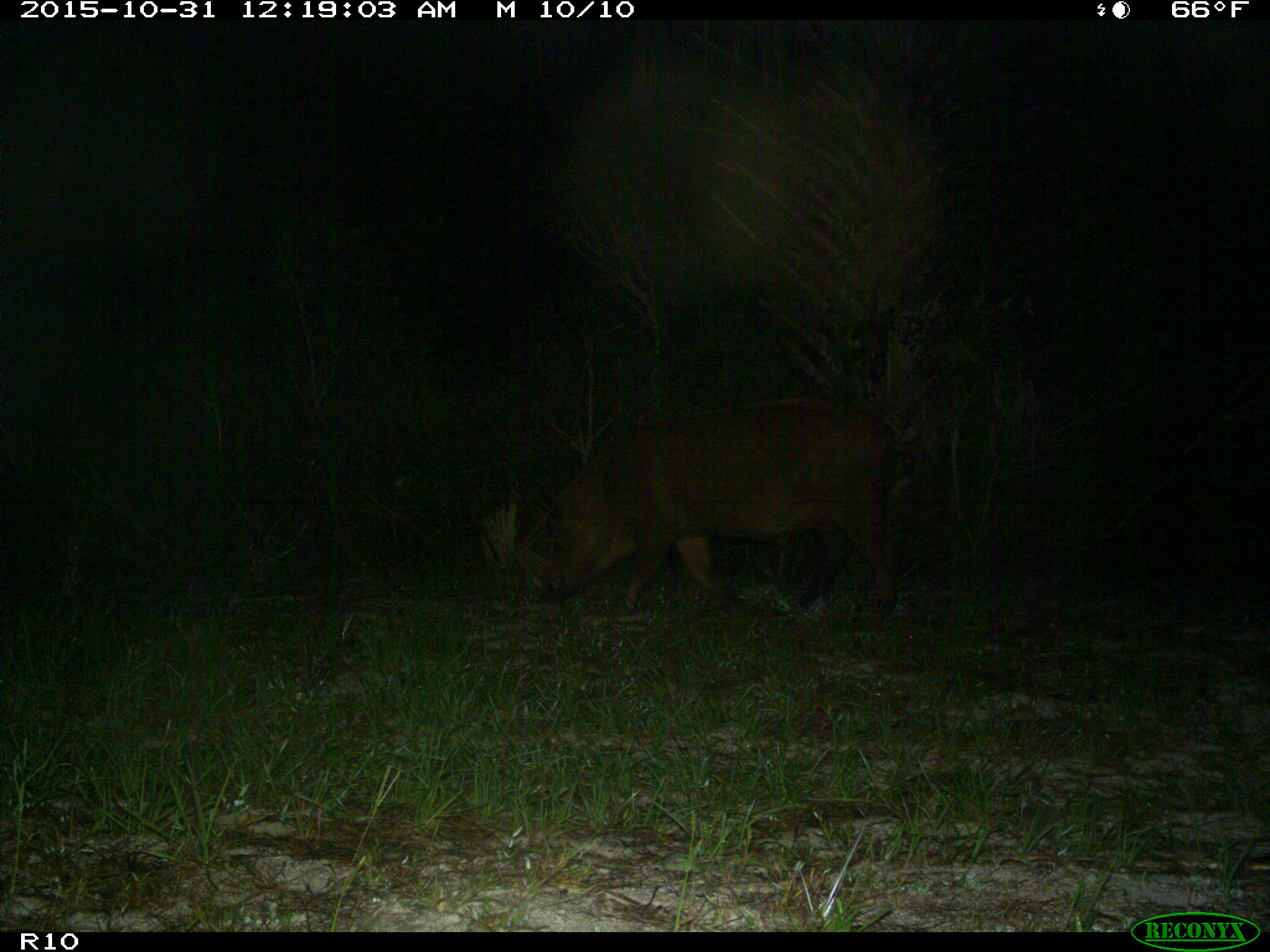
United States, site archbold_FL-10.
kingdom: Animalia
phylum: Chordata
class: Mammalia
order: Artiodactyla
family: Suidae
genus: Sus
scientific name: Sus scrofa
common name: wild boar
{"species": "Sus scrofa (wild boar)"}